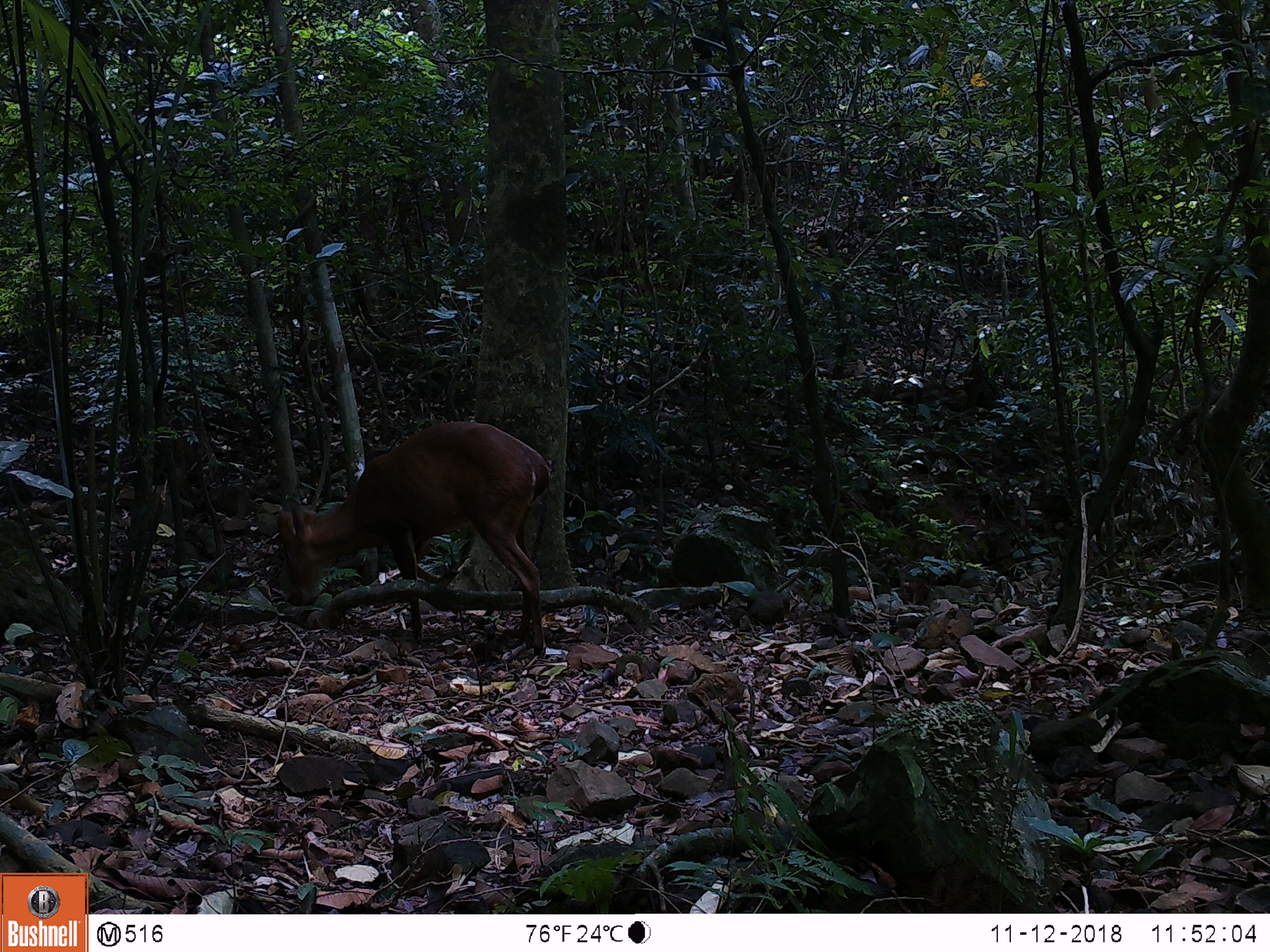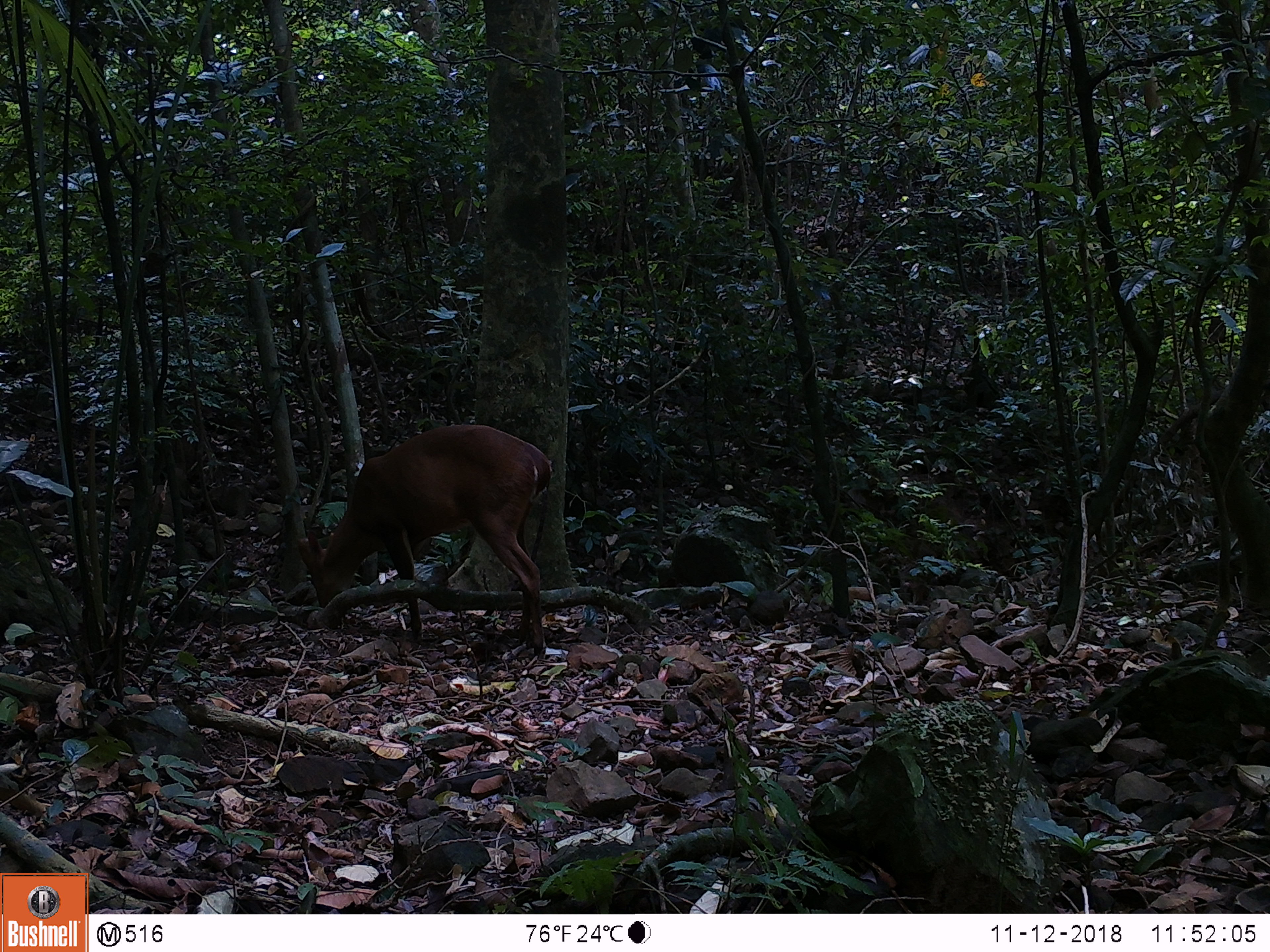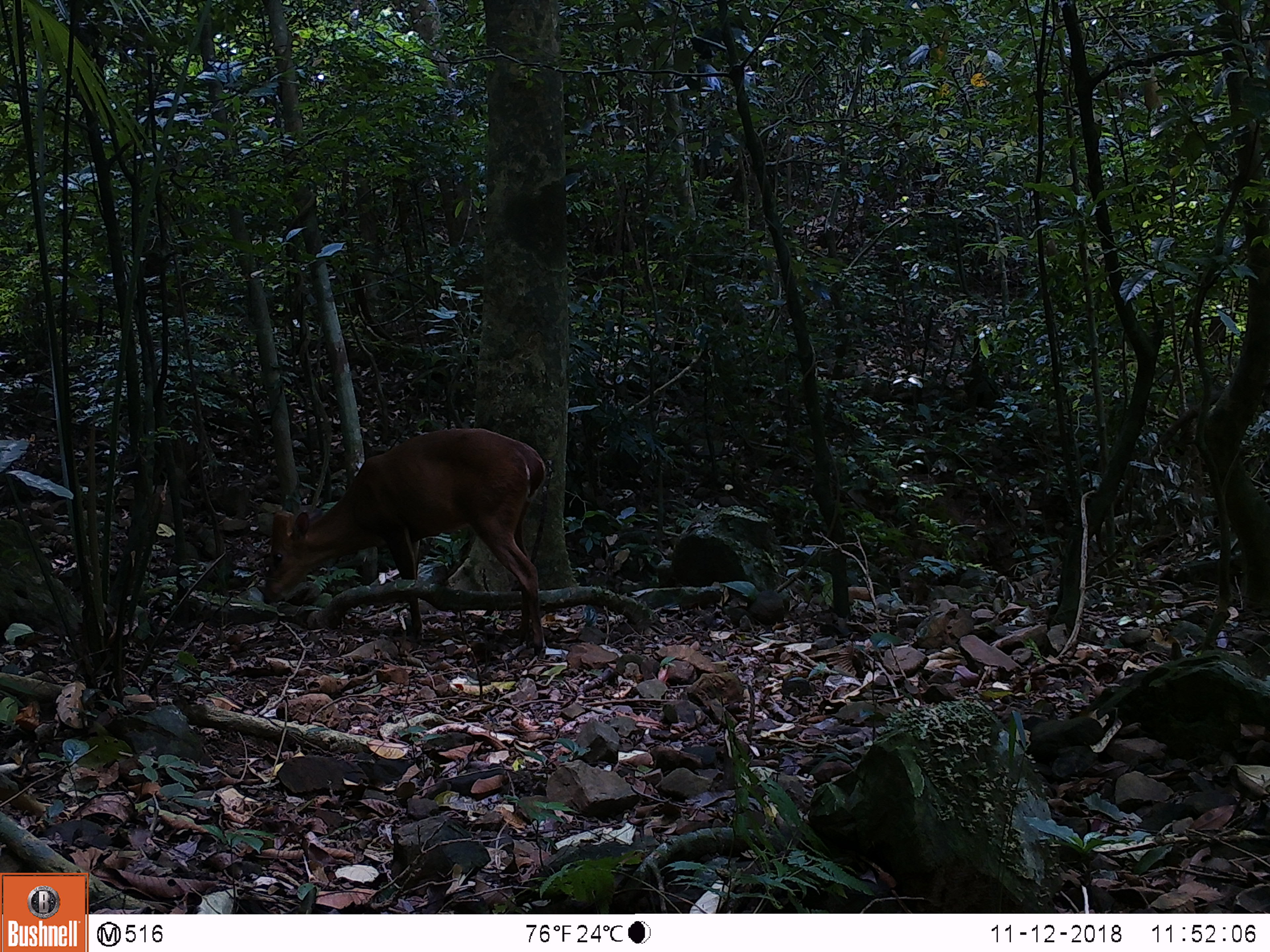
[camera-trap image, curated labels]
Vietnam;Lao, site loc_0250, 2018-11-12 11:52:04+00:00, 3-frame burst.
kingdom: Animalia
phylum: Chordata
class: Mammalia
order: Artiodactyla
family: Cervidae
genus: Muntiacus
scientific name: Muntiacus vuquangensis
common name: large-antlered muntjac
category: large antlered muntjac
Large antlered muntjac (large-antlered muntjac) (Muntiacus vuquangensis). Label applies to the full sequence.